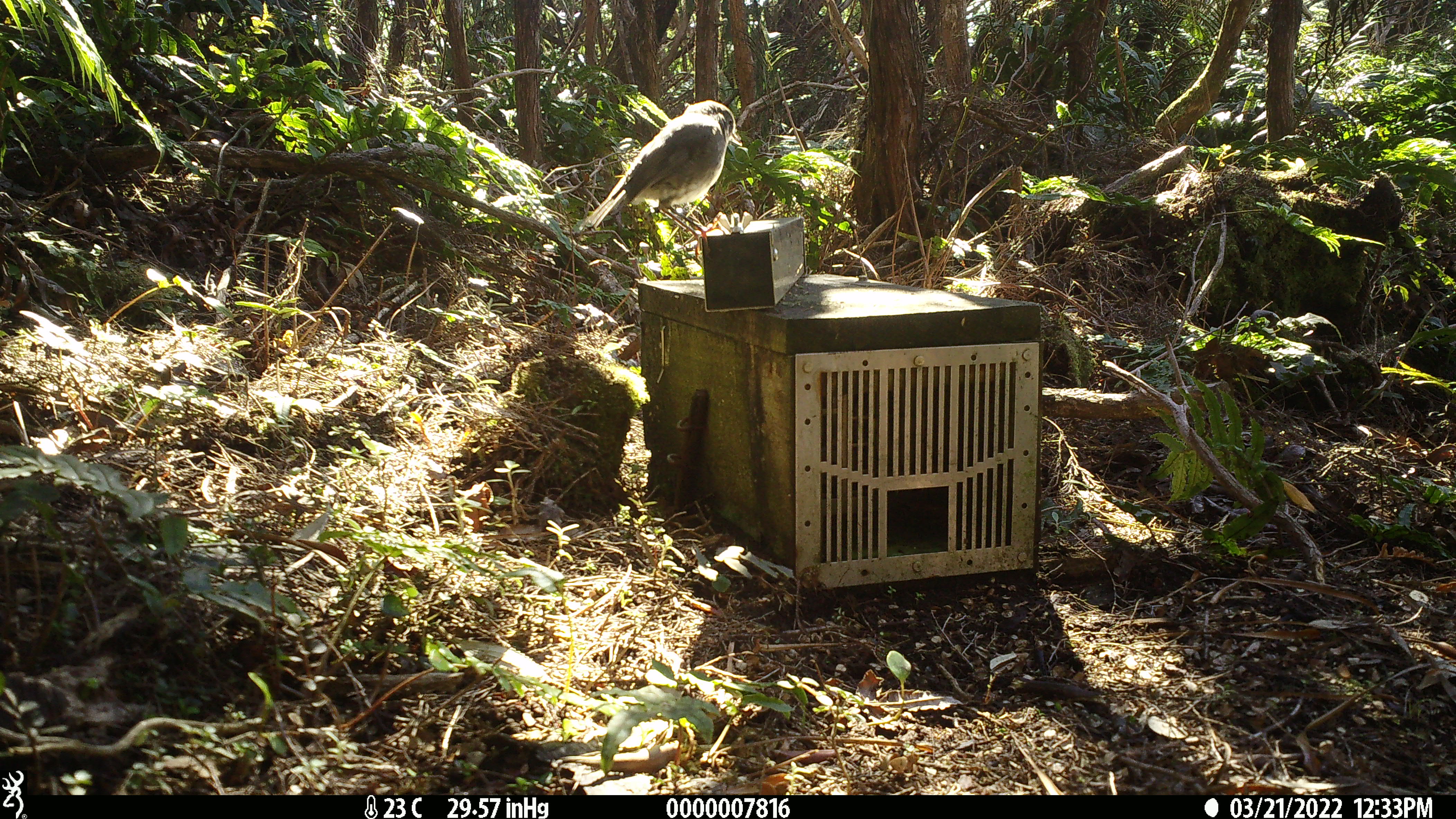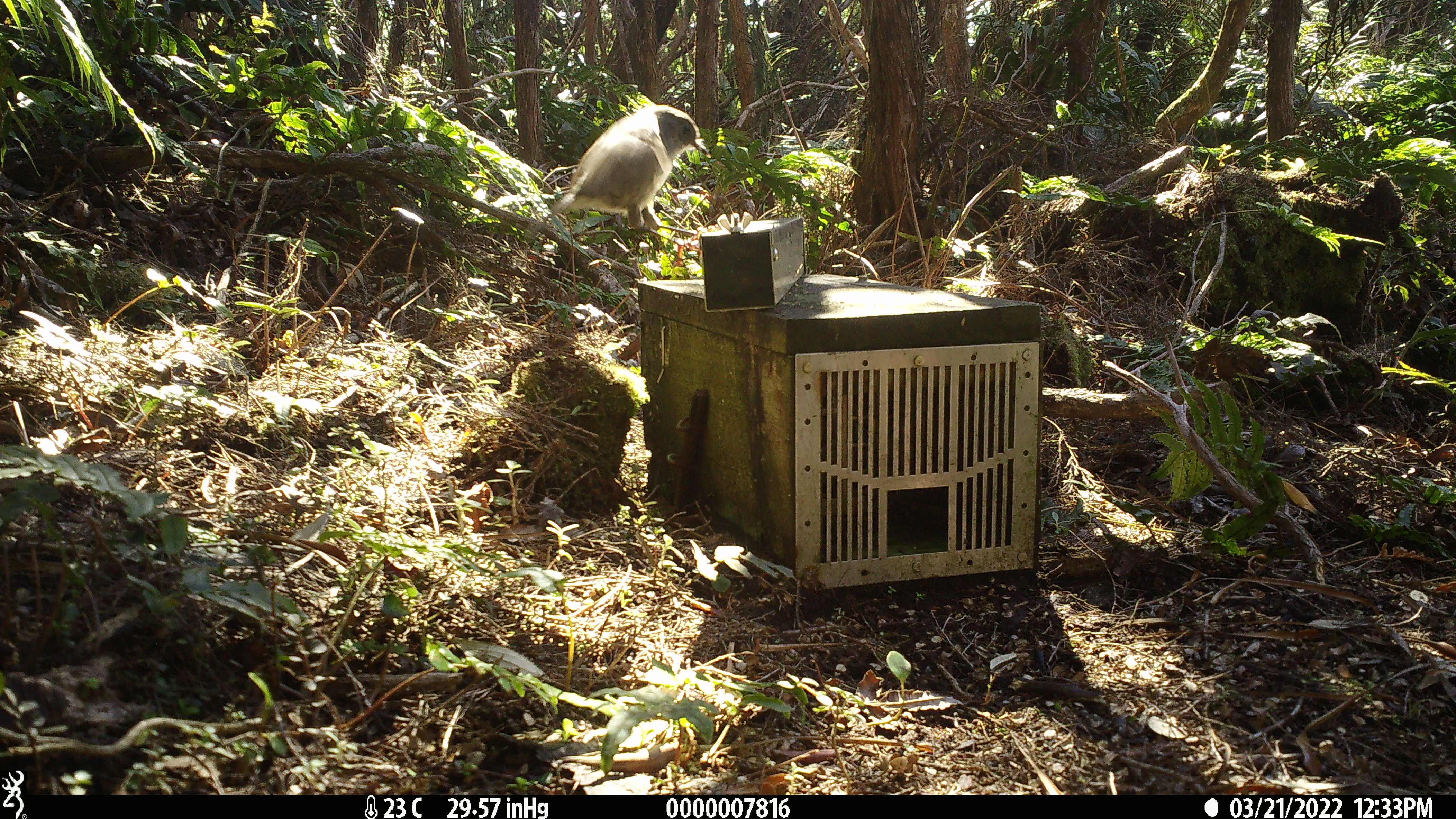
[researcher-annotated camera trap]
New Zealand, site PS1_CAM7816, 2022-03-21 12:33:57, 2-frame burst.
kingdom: Animalia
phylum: Chordata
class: Aves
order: Passeriformes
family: Petroicidae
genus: Petroica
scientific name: Petroica australis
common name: new zealand robin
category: robin